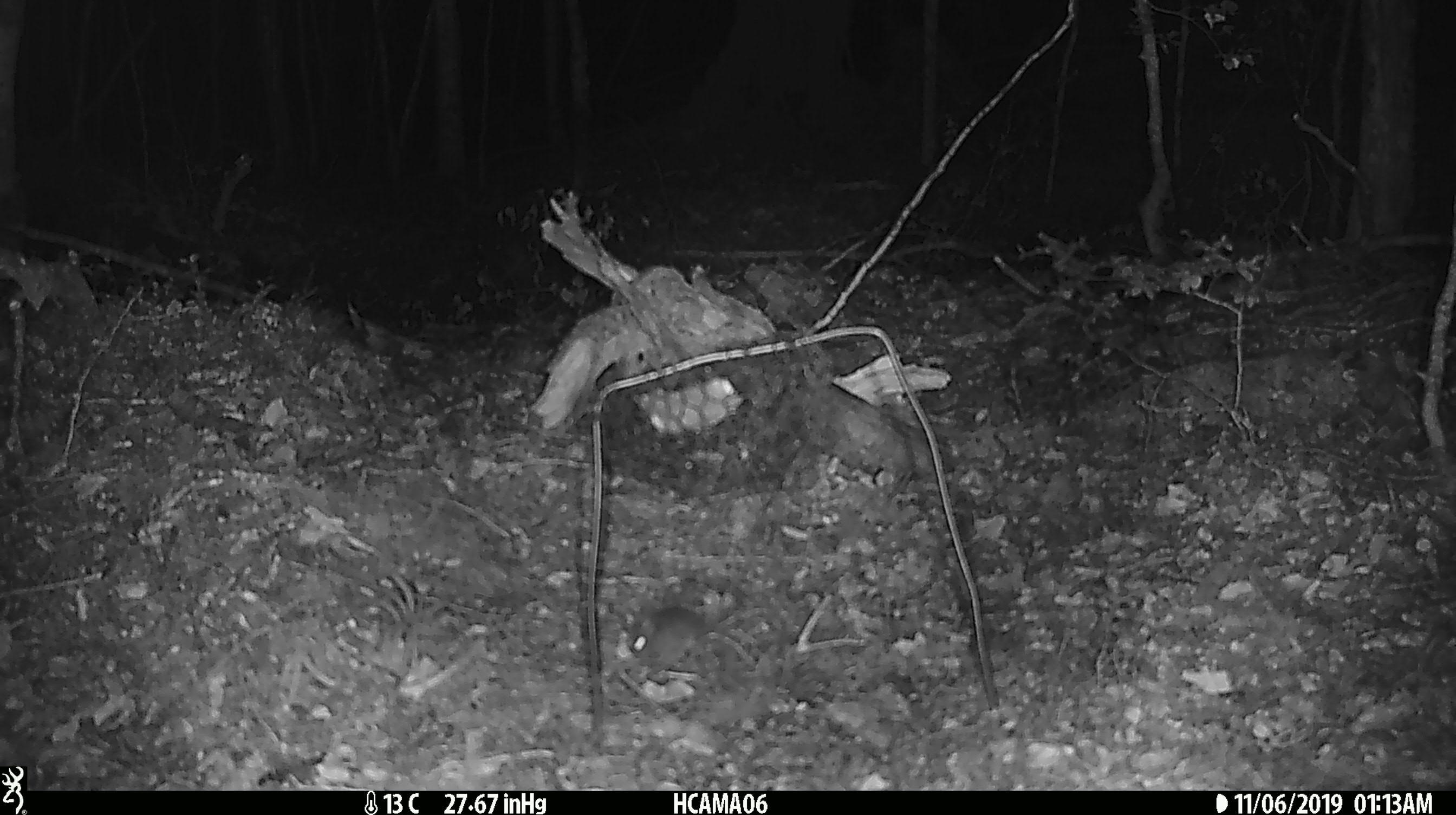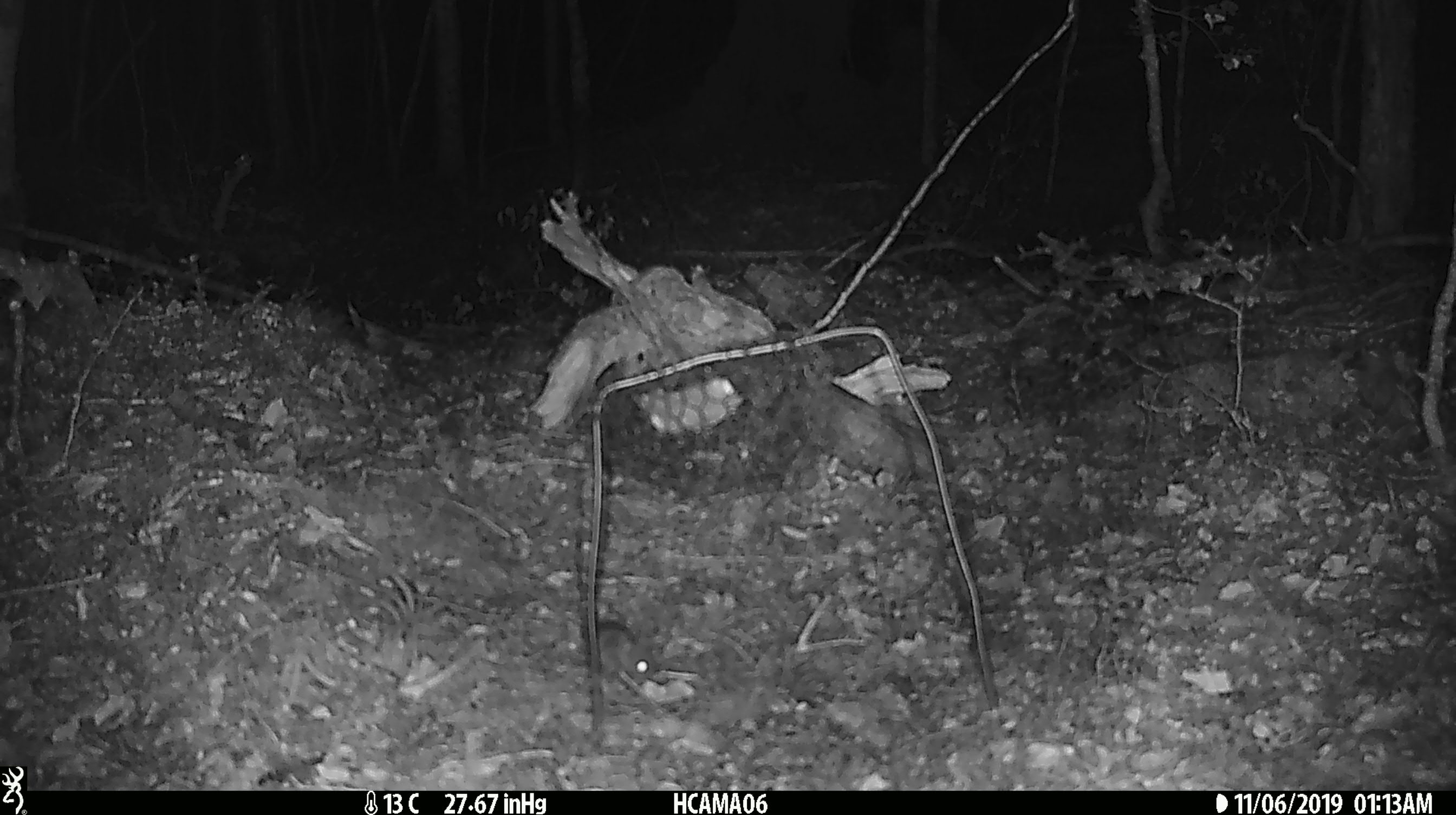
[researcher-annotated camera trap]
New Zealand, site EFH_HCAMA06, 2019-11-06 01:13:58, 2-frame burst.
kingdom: Animalia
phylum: Chordata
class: Mammalia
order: Rodentia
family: Muridae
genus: Mus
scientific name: Mus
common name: mouse